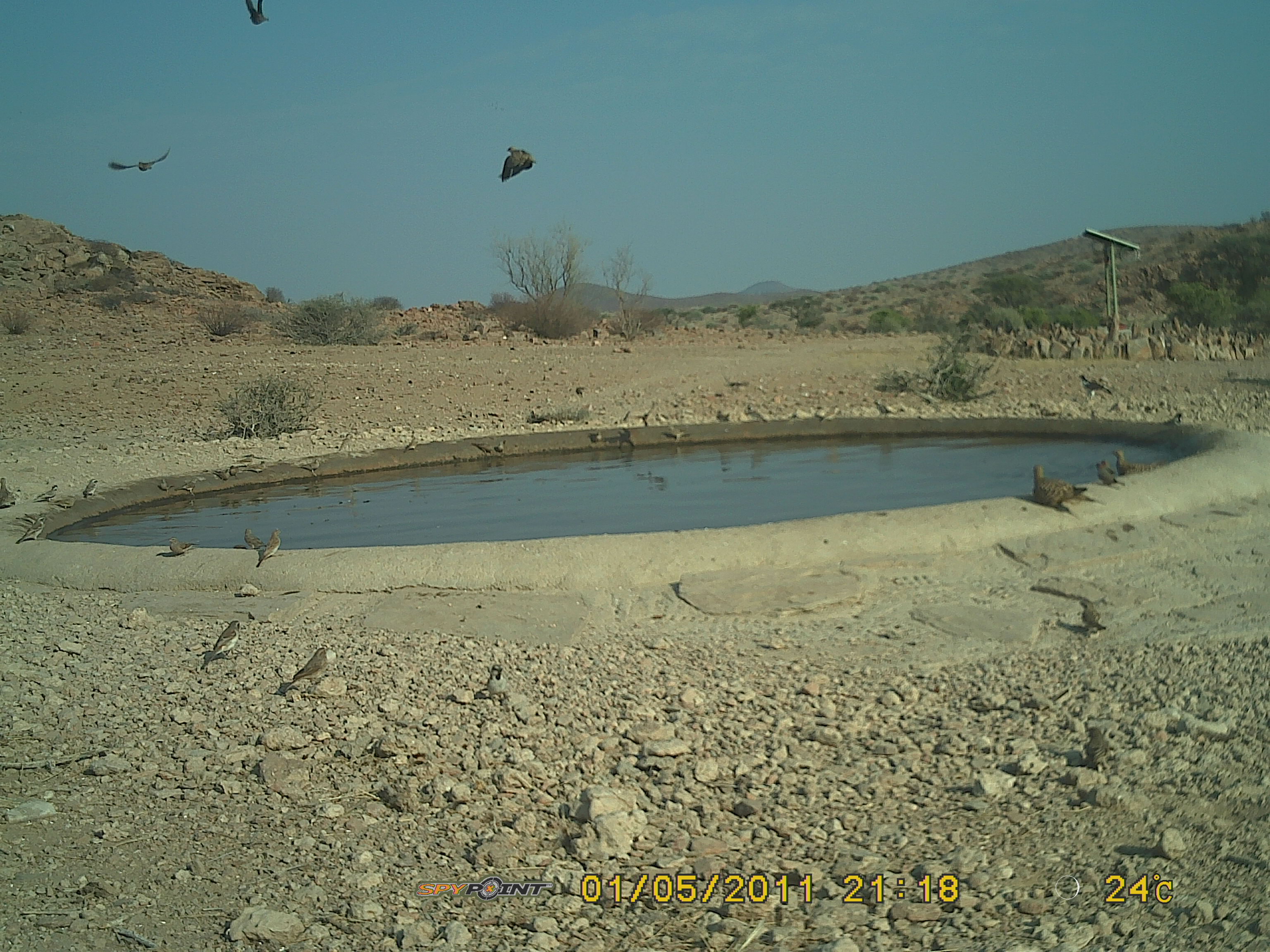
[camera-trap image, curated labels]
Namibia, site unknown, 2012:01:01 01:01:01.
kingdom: Animalia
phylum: Chordata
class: Aves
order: Pterocliformes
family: Pteroclidae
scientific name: Pteroclidae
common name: sandgrouse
Pteroclidae (sandgrouse).